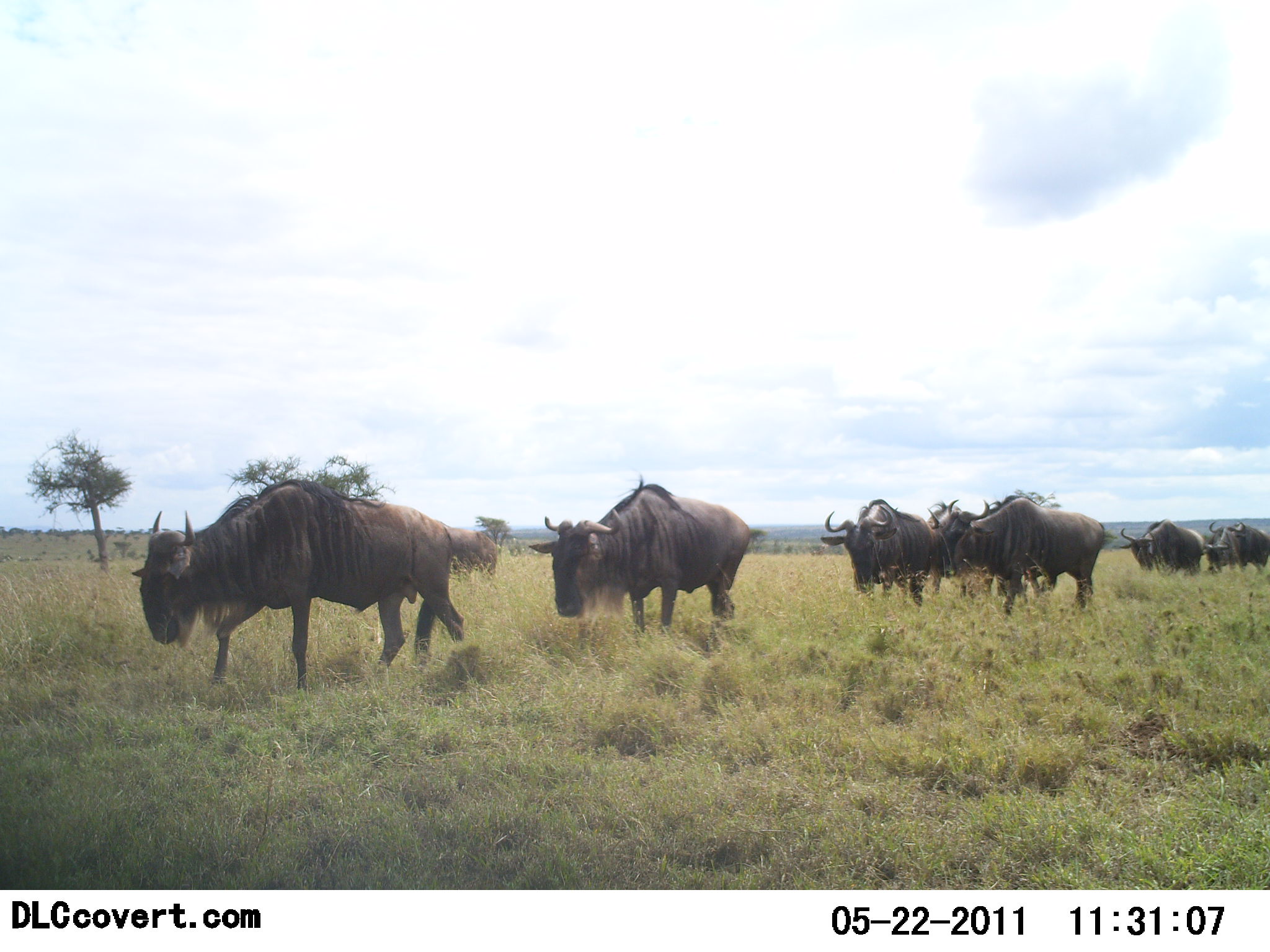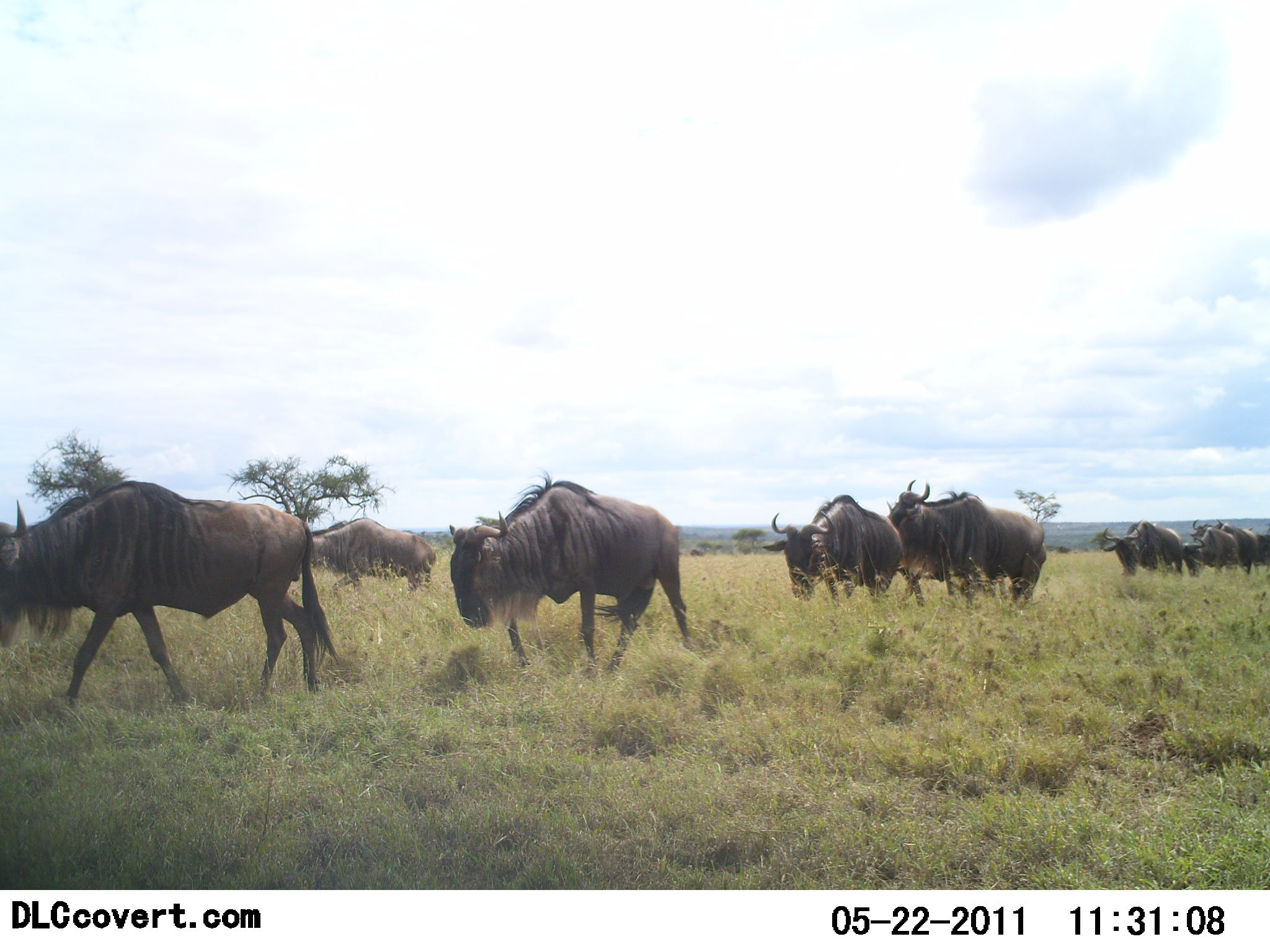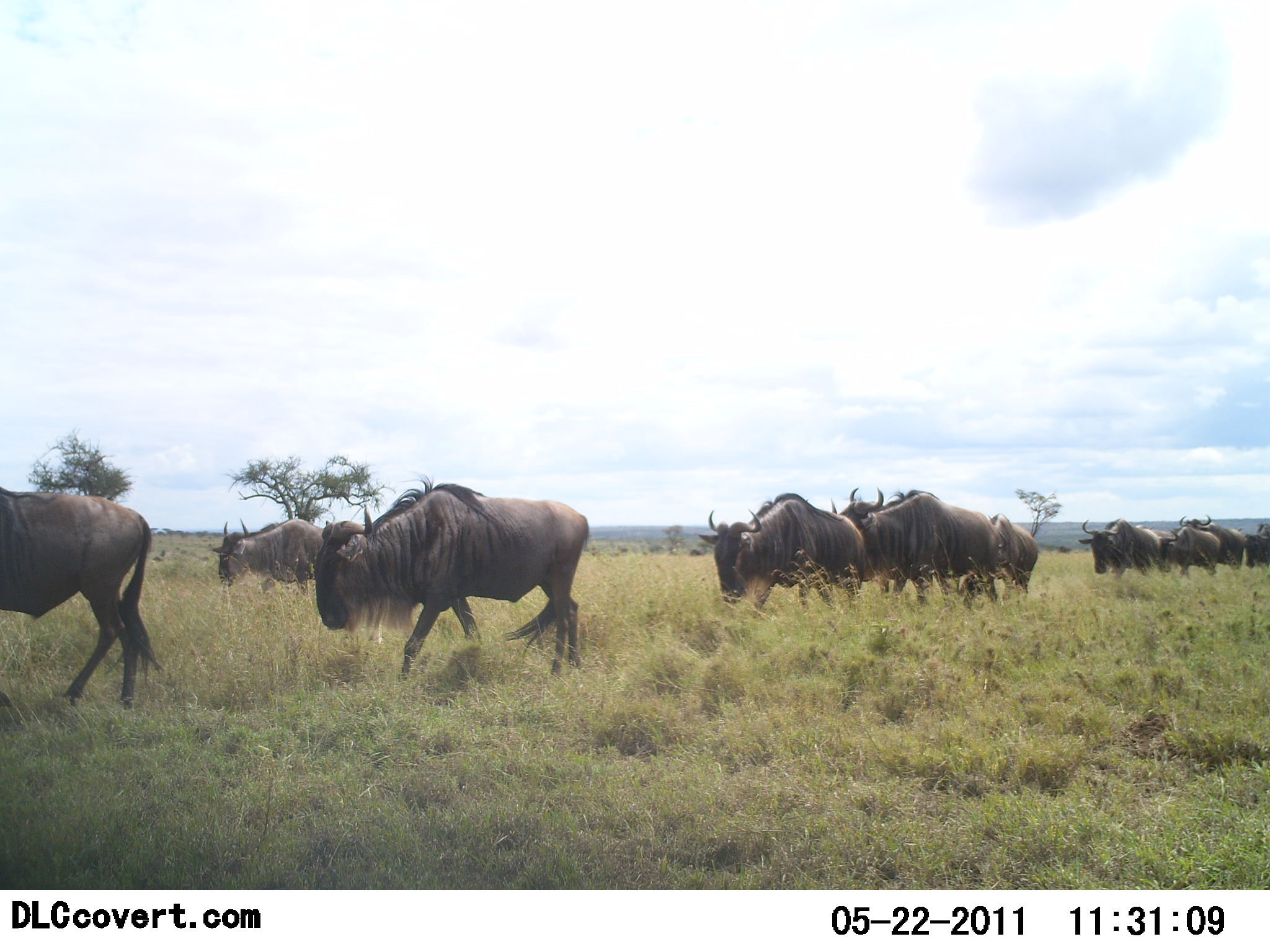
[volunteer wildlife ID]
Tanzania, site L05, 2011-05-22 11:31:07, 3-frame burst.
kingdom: Animalia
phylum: Chordata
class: Mammalia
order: Artiodactyla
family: Bovidae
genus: Connochaetes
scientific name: Connochaetes taurinus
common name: blue wildebeest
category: wildebeest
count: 11-50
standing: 0%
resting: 0%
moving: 100%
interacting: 0%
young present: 0%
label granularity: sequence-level